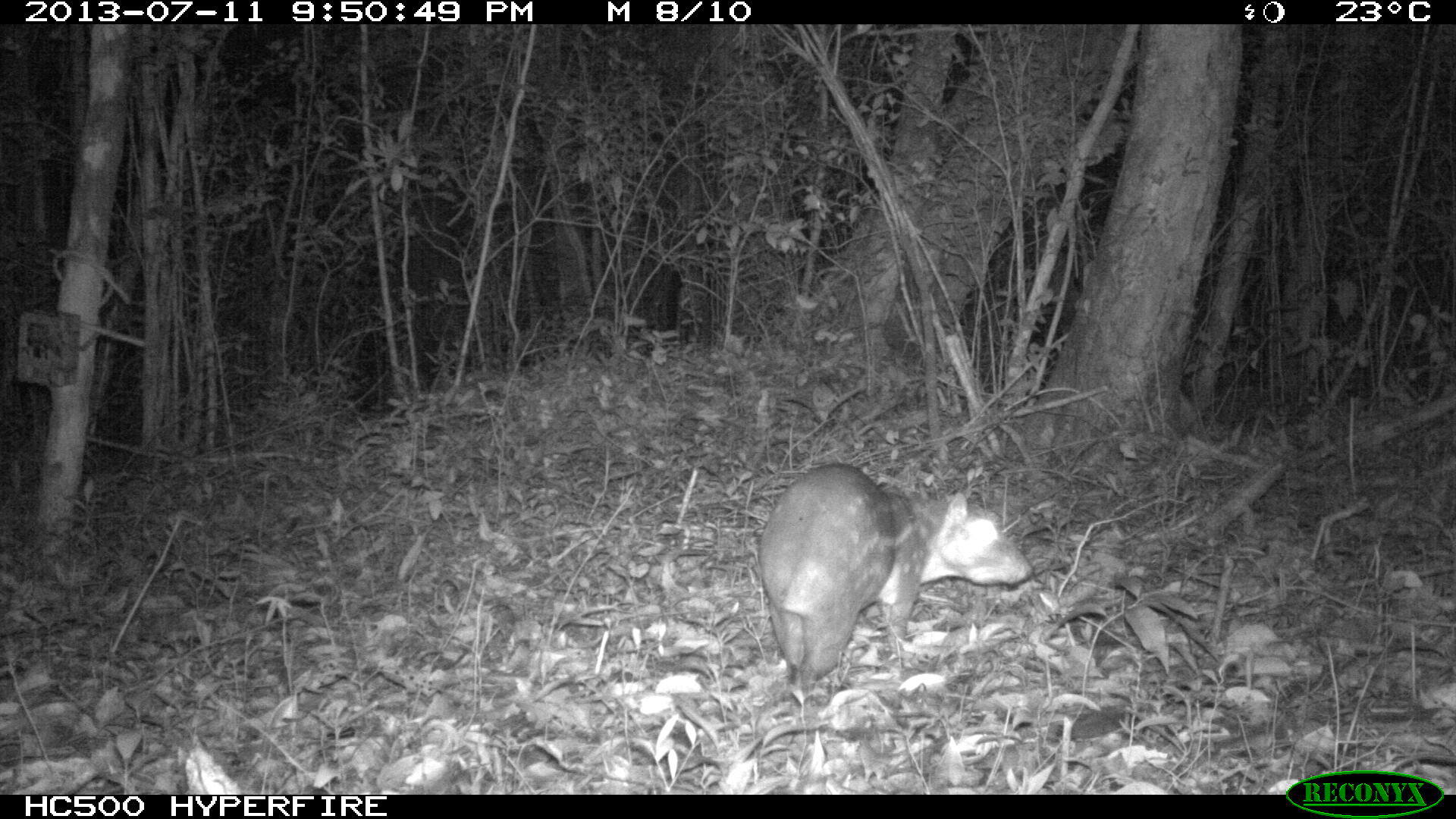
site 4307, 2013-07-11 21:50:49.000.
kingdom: Animalia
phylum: Chordata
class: Mammalia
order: Rodentia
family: Cuniculidae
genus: Cuniculus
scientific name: Cuniculus paca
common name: lowland paca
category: agouti paca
Agouti paca (lowland paca) (Cuniculus paca), count 1.